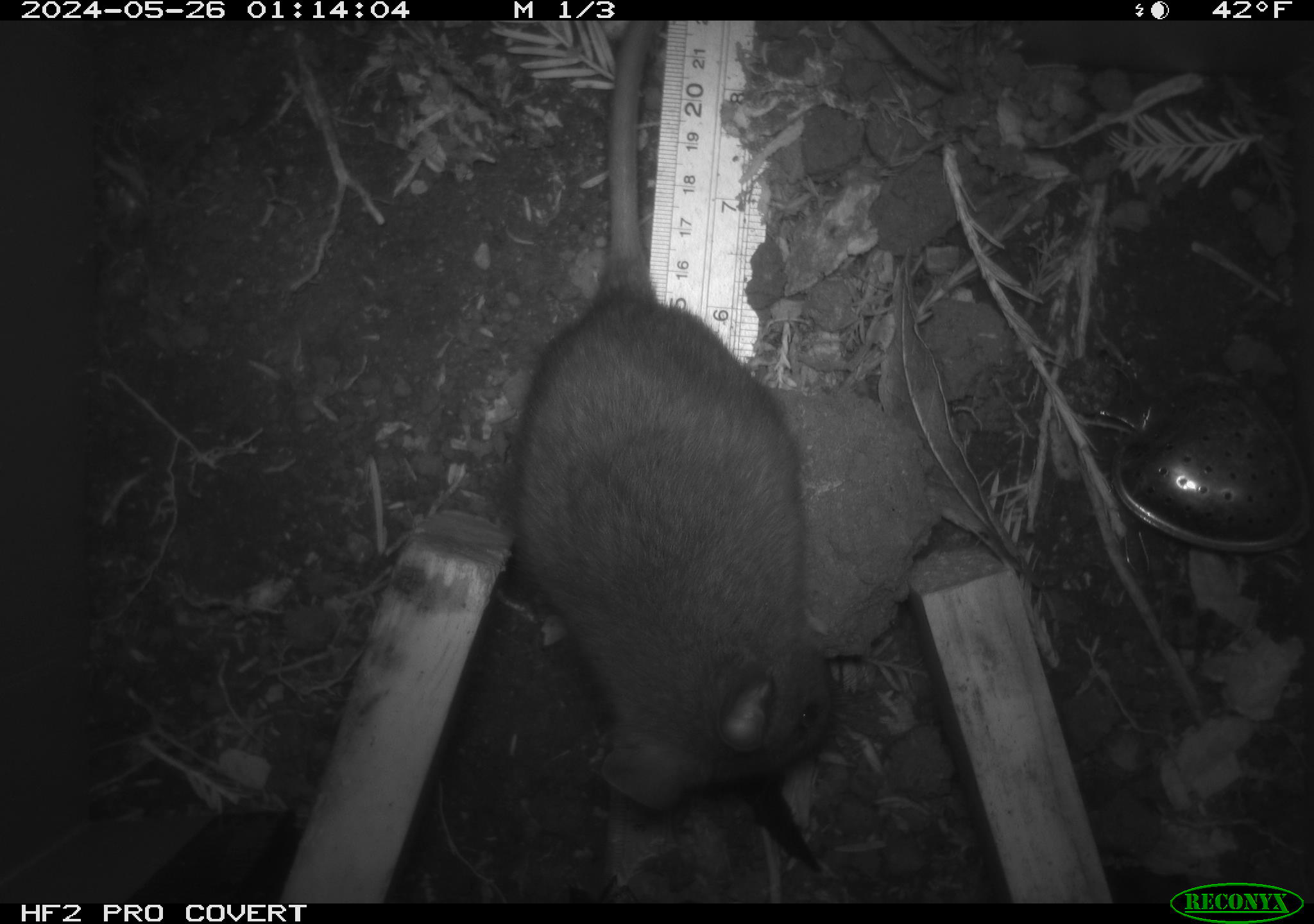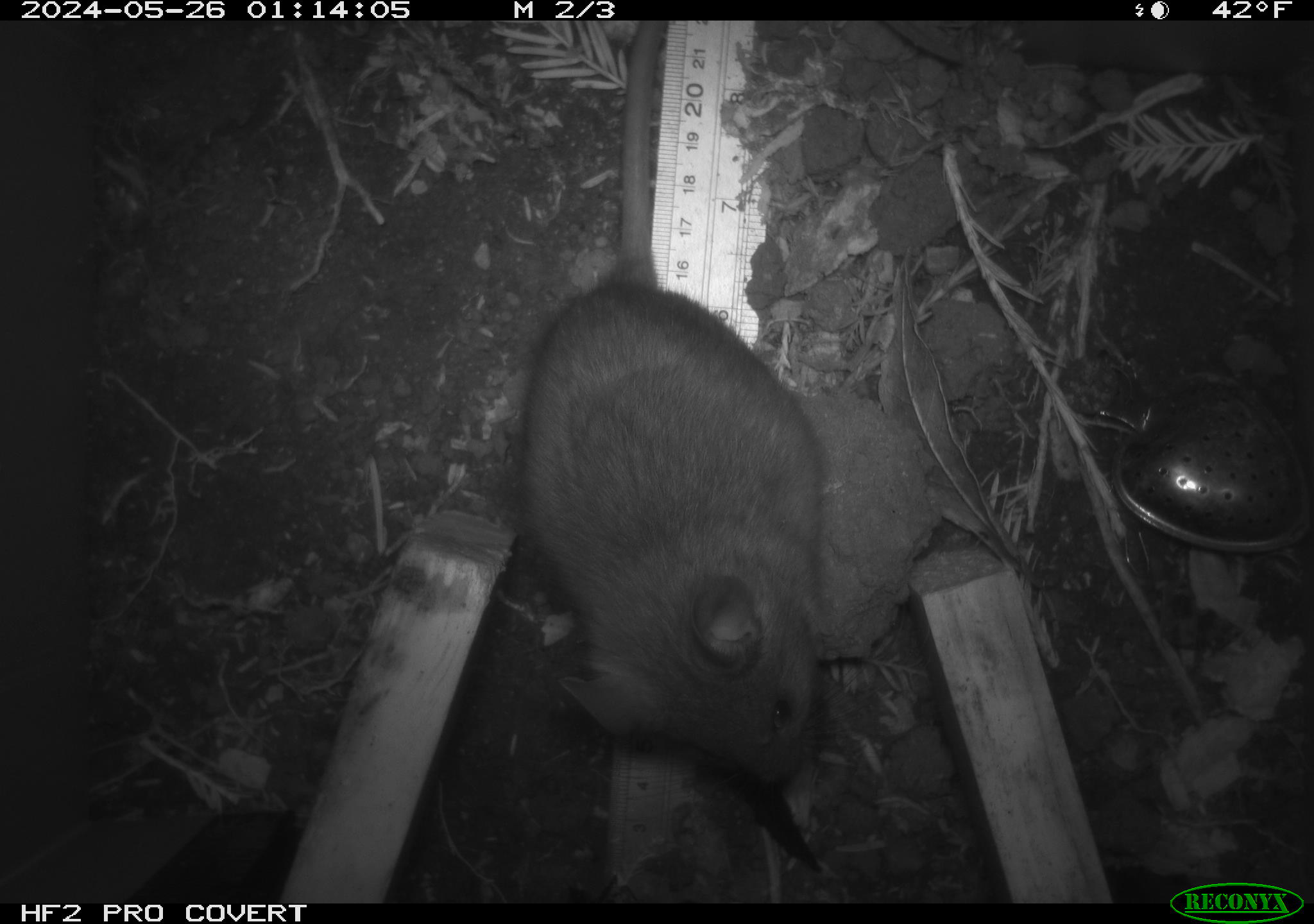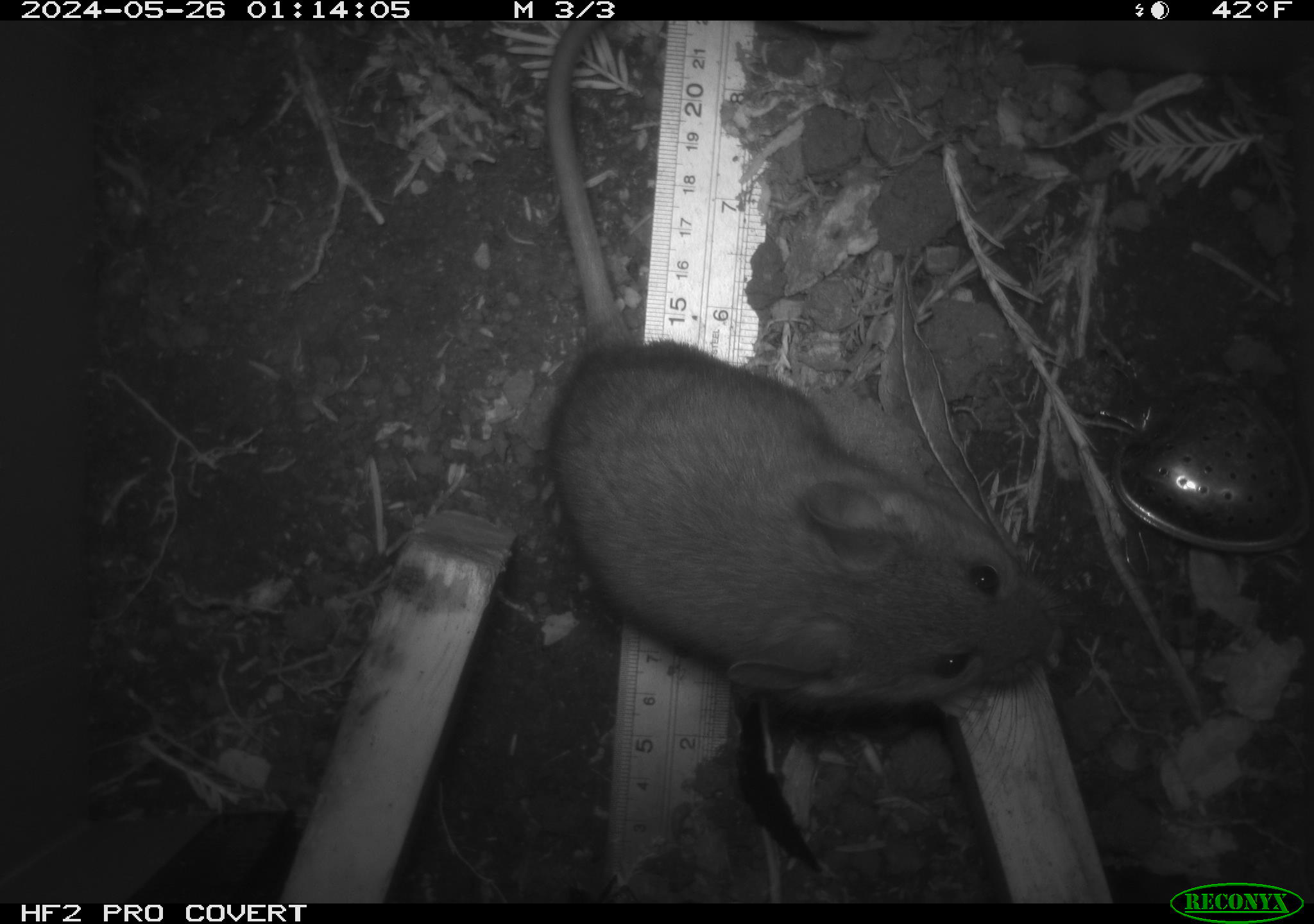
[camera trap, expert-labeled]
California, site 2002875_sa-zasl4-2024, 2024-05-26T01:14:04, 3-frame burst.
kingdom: Animalia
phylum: Chordata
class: Mammalia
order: Rodentia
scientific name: Rodentia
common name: rodent